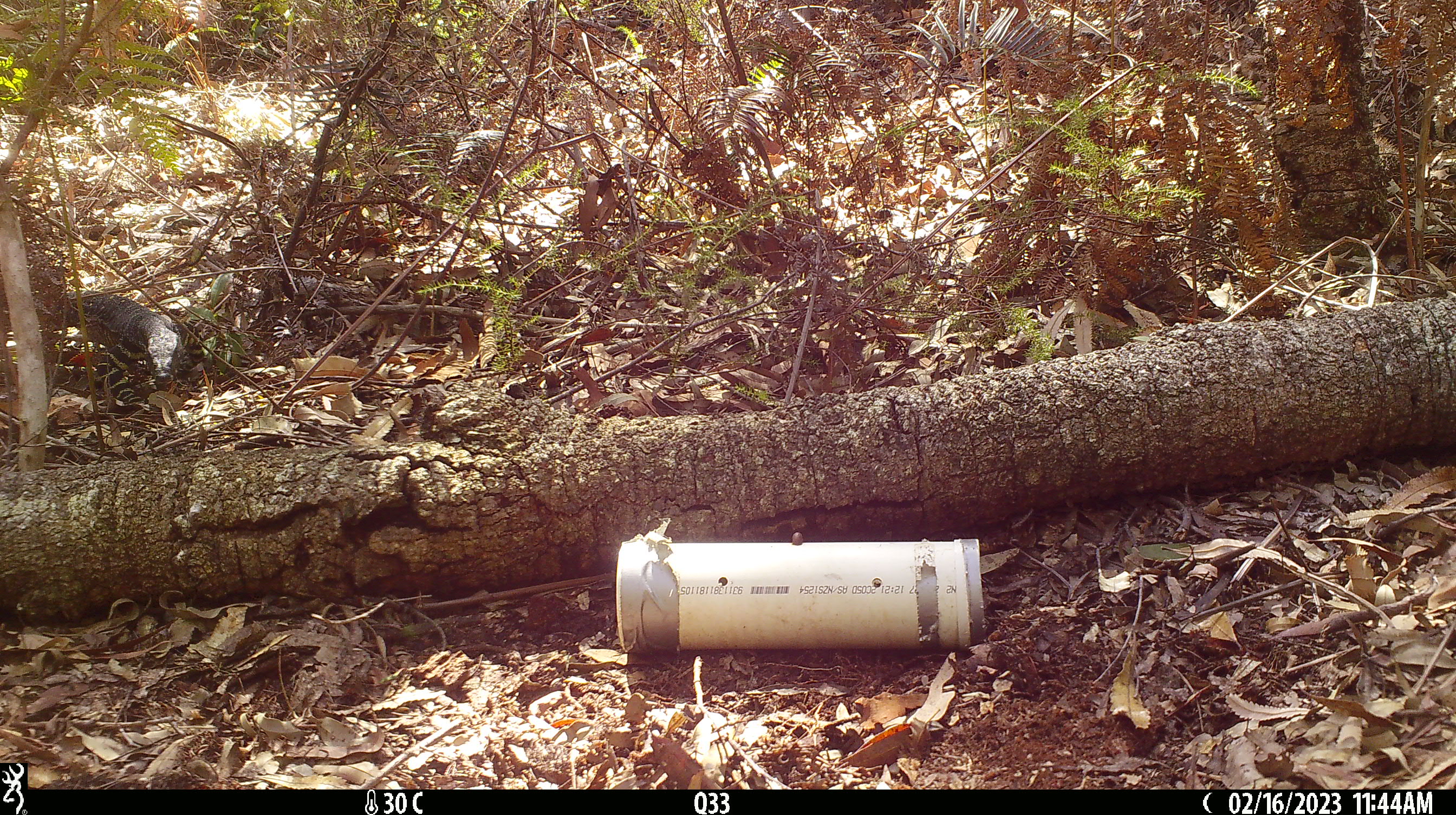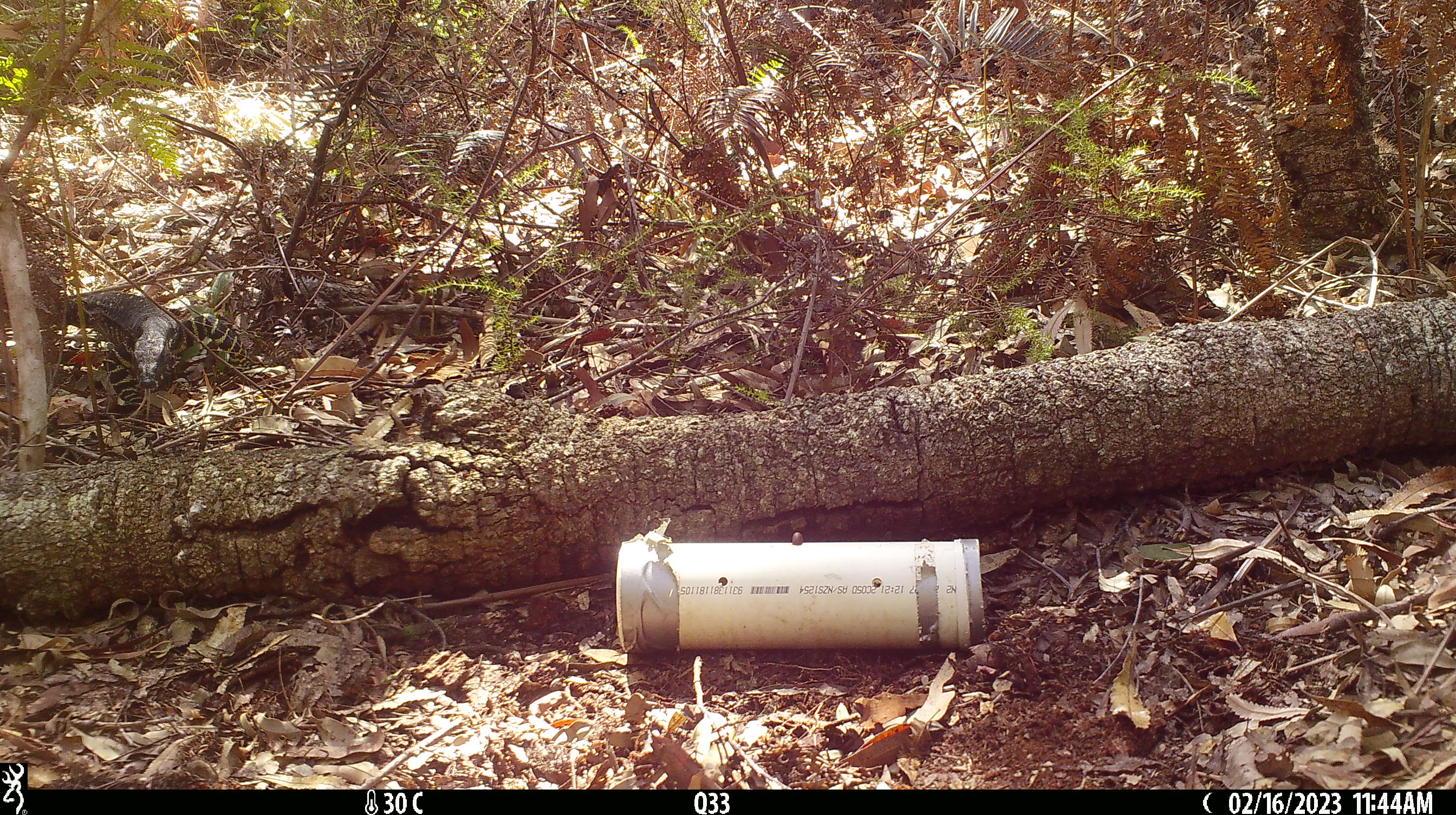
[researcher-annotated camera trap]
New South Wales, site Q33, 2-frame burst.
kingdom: Animalia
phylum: Chordata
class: Reptilia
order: Squamata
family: Varanidae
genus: Varanus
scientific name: Varanus varius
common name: lace monitor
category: goanna